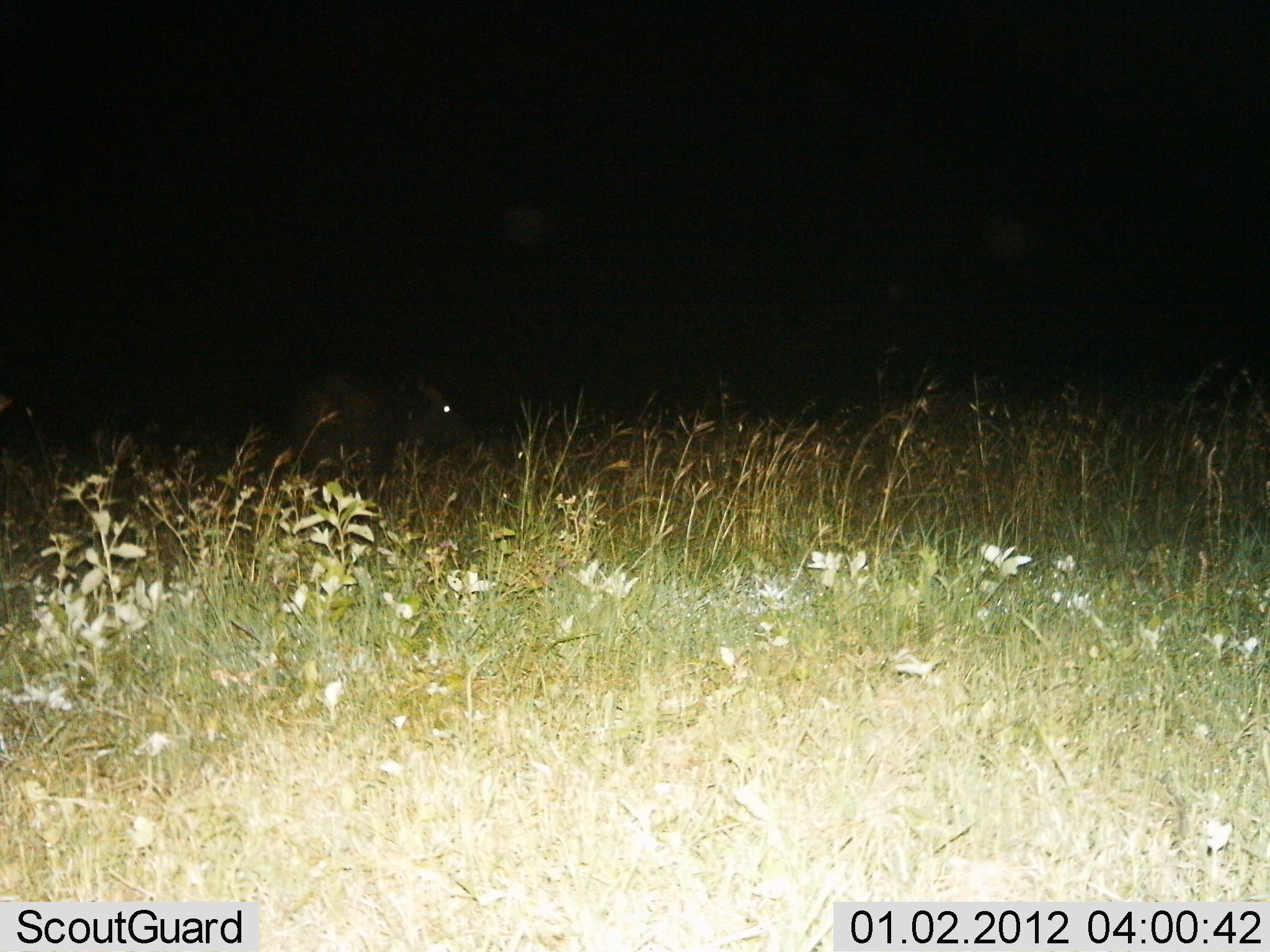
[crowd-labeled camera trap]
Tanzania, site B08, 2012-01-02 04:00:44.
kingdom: Animalia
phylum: Chordata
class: Mammalia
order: Artiodactyla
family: Bovidae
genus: Syncerus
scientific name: Syncerus caffer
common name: cape buffalo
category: buffalo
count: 1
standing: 86%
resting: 0%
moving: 14%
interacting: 0%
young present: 0%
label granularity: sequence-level